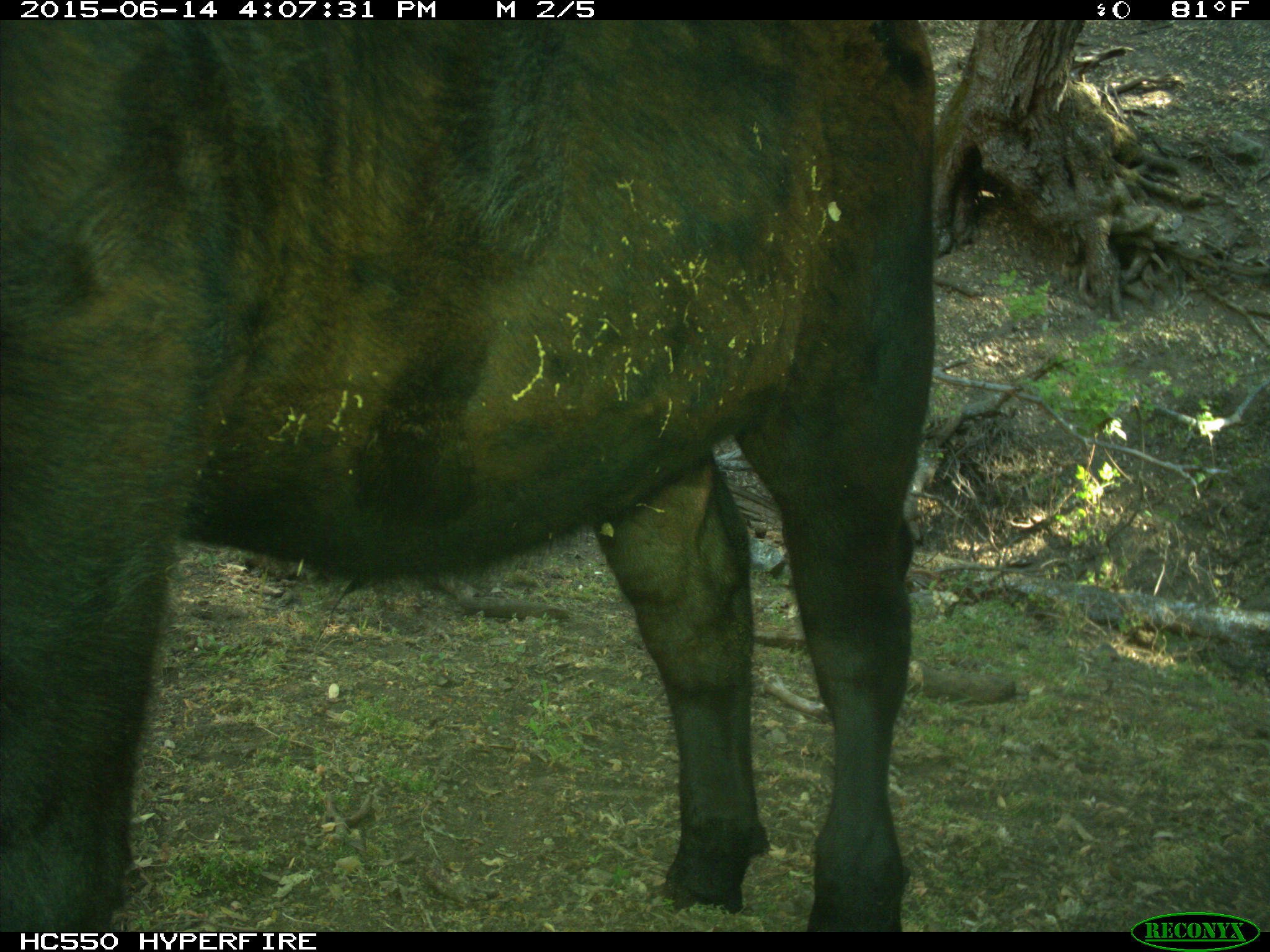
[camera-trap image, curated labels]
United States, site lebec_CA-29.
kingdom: Animalia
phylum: Chordata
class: Mammalia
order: Artiodactyla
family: Bovidae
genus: Bos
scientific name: Bos taurus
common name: domestic cow